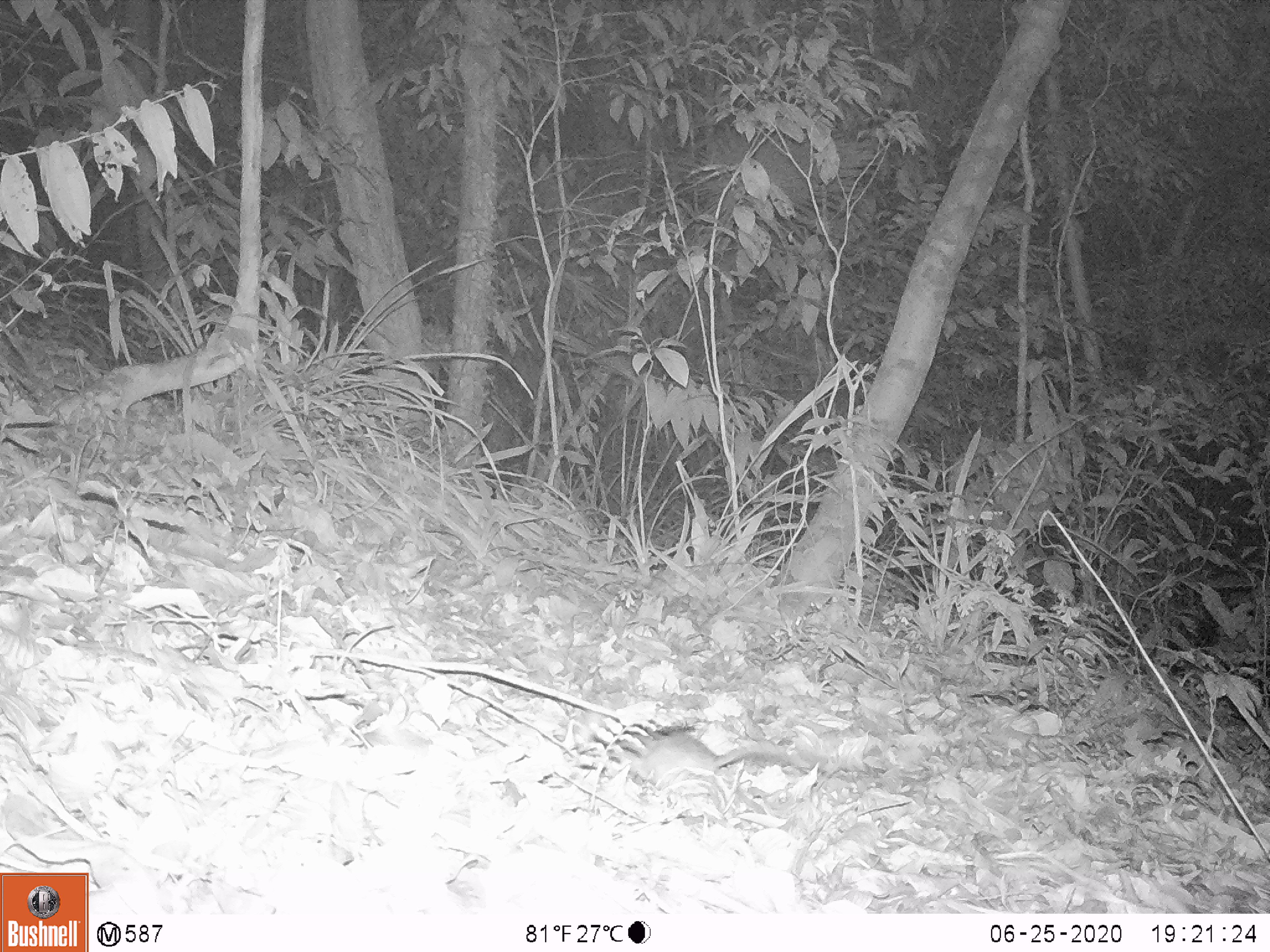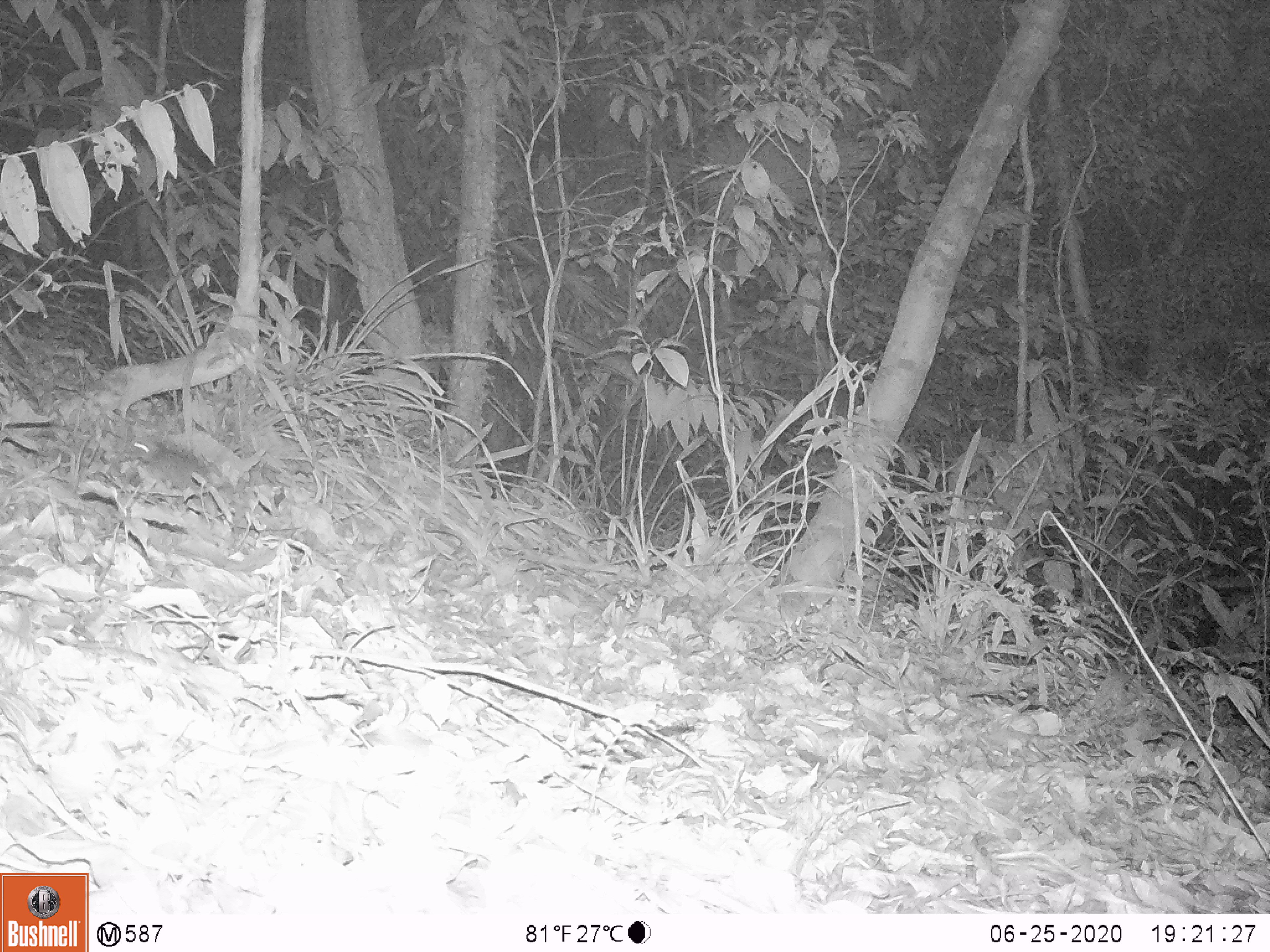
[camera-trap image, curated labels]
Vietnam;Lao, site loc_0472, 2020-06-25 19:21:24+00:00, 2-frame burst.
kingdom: Animalia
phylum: Chordata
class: Mammalia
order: Rodentia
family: Muridae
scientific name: Muridae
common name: old-world mice and rats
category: unidentified murid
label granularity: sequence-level